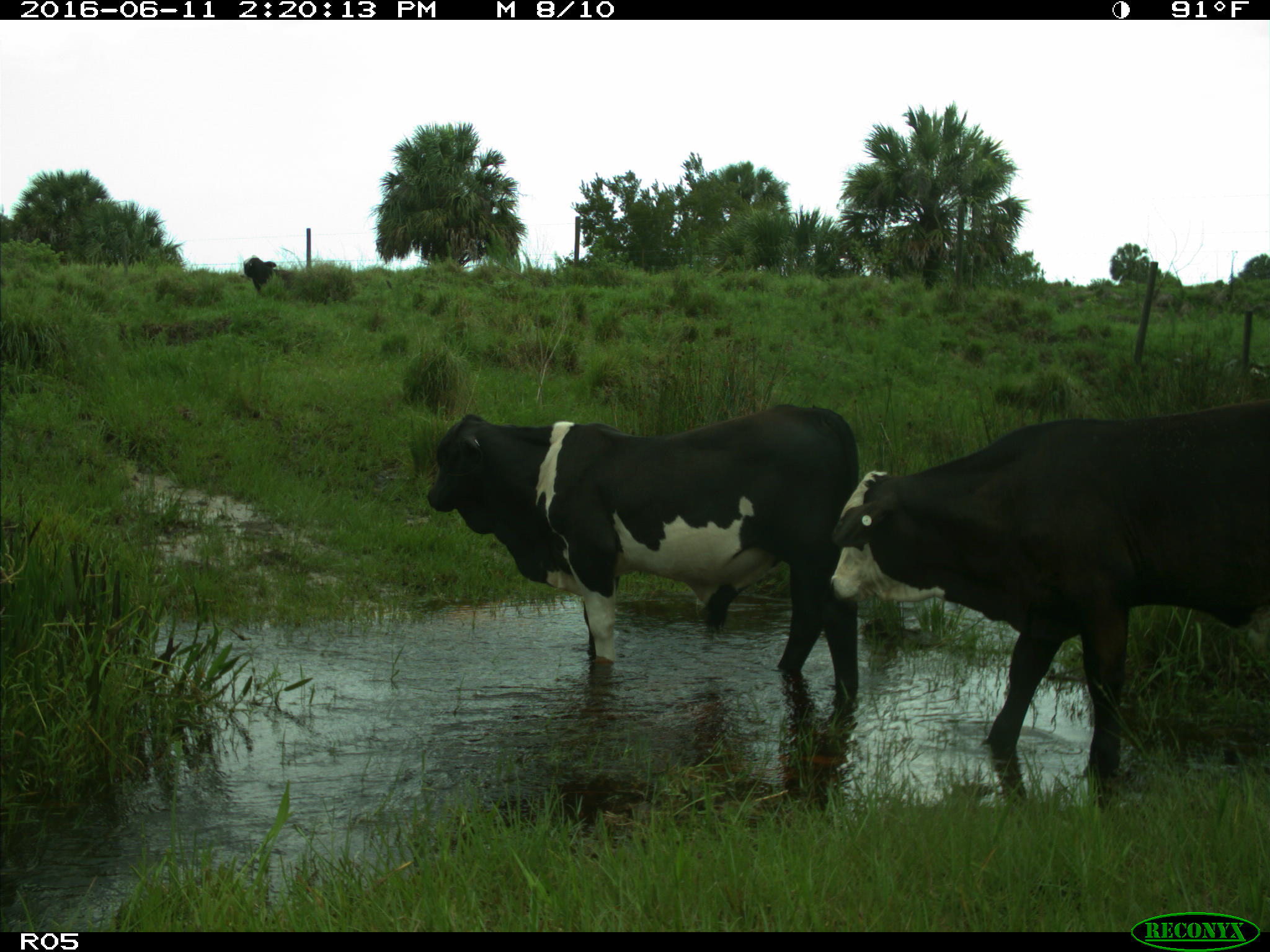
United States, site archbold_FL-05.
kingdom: Animalia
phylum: Chordata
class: Mammalia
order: Artiodactyla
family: Bovidae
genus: Bos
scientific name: Bos taurus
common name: domestic cow